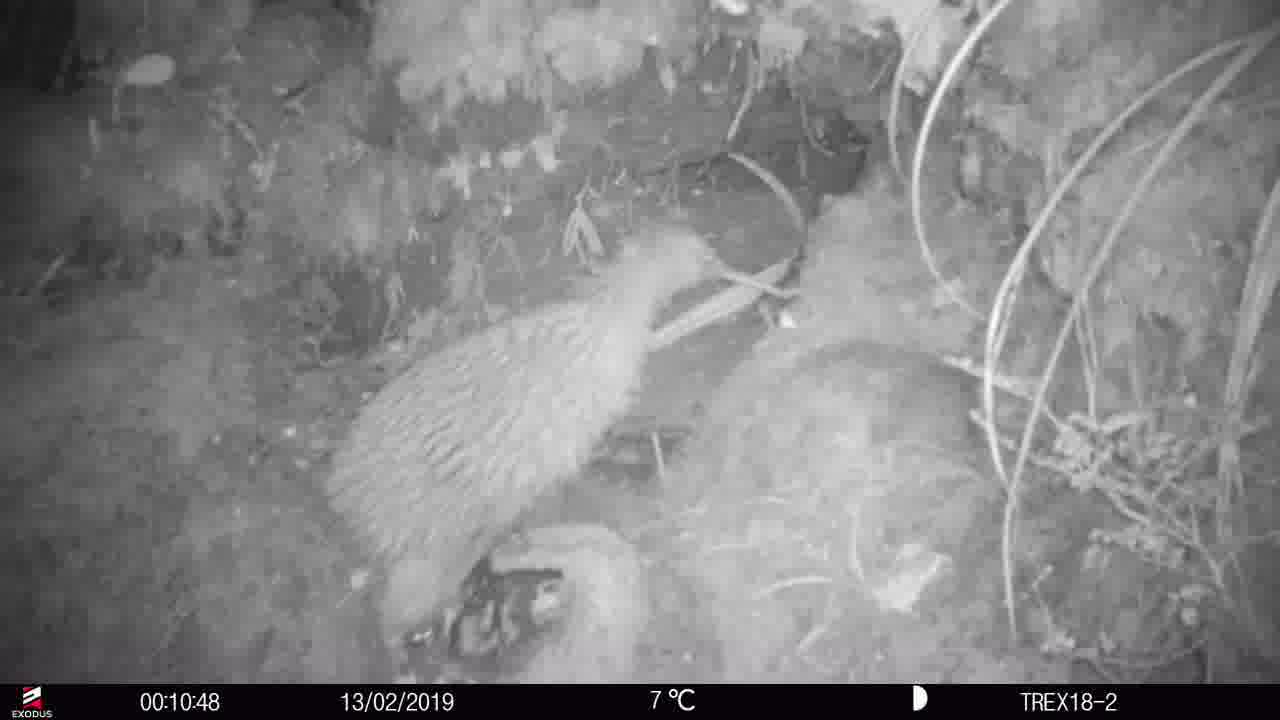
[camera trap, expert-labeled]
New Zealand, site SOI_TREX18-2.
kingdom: Animalia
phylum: Chordata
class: Aves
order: Apterygiformes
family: Apterygidae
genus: Apteryx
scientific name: Apteryx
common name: kiwi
Kiwi (Apteryx).